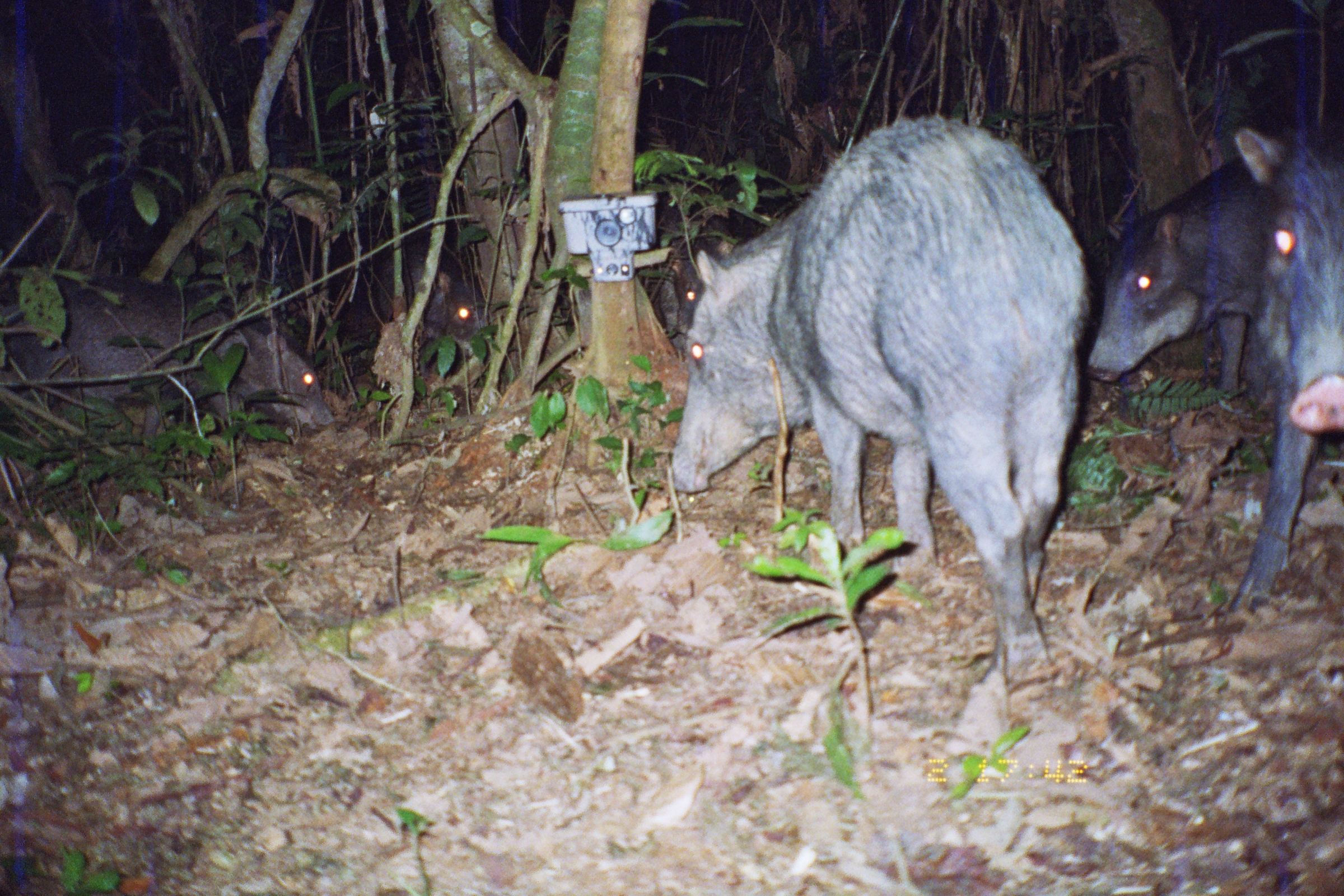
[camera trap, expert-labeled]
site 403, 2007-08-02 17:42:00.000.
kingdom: Animalia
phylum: Chordata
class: Mammalia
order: Artiodactyla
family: Tayassuidae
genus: Tayassu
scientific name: Tayassu pecari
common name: white-lipped peccary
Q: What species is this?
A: Tayassu pecari (white-lipped peccary).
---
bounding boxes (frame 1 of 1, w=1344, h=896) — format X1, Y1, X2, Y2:
tayassu pecari: 662, 112, 1081, 701; 1081, 108, 1343, 399; 1207, 114, 1344, 627; 0, 264, 336, 453; 314, 228, 486, 363; 650, 183, 739, 363